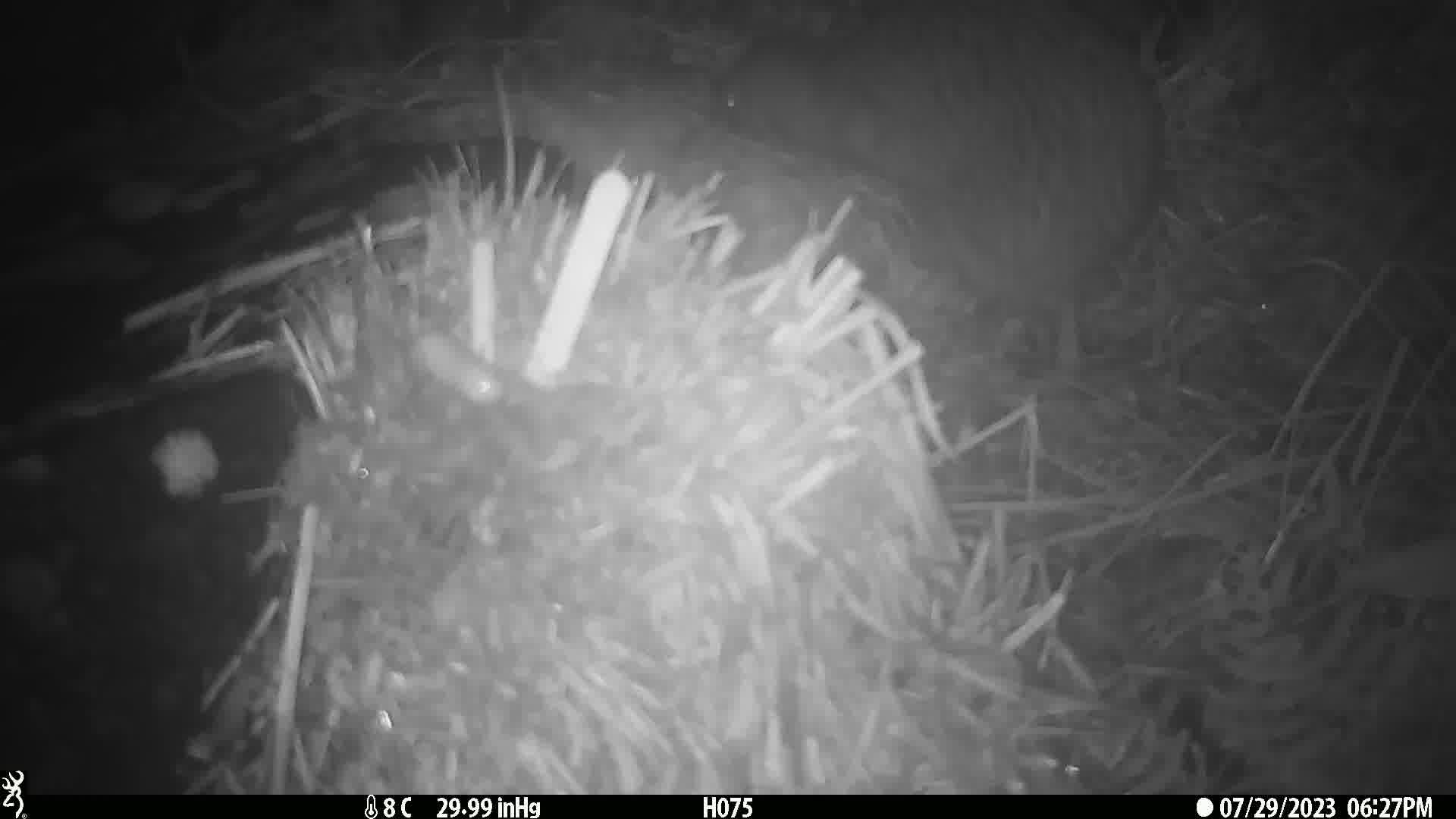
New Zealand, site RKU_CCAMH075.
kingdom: Animalia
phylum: Chordata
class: Aves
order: Apterygiformes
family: Apterygidae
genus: Apteryx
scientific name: Apteryx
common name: kiwi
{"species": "kiwi (Apteryx)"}